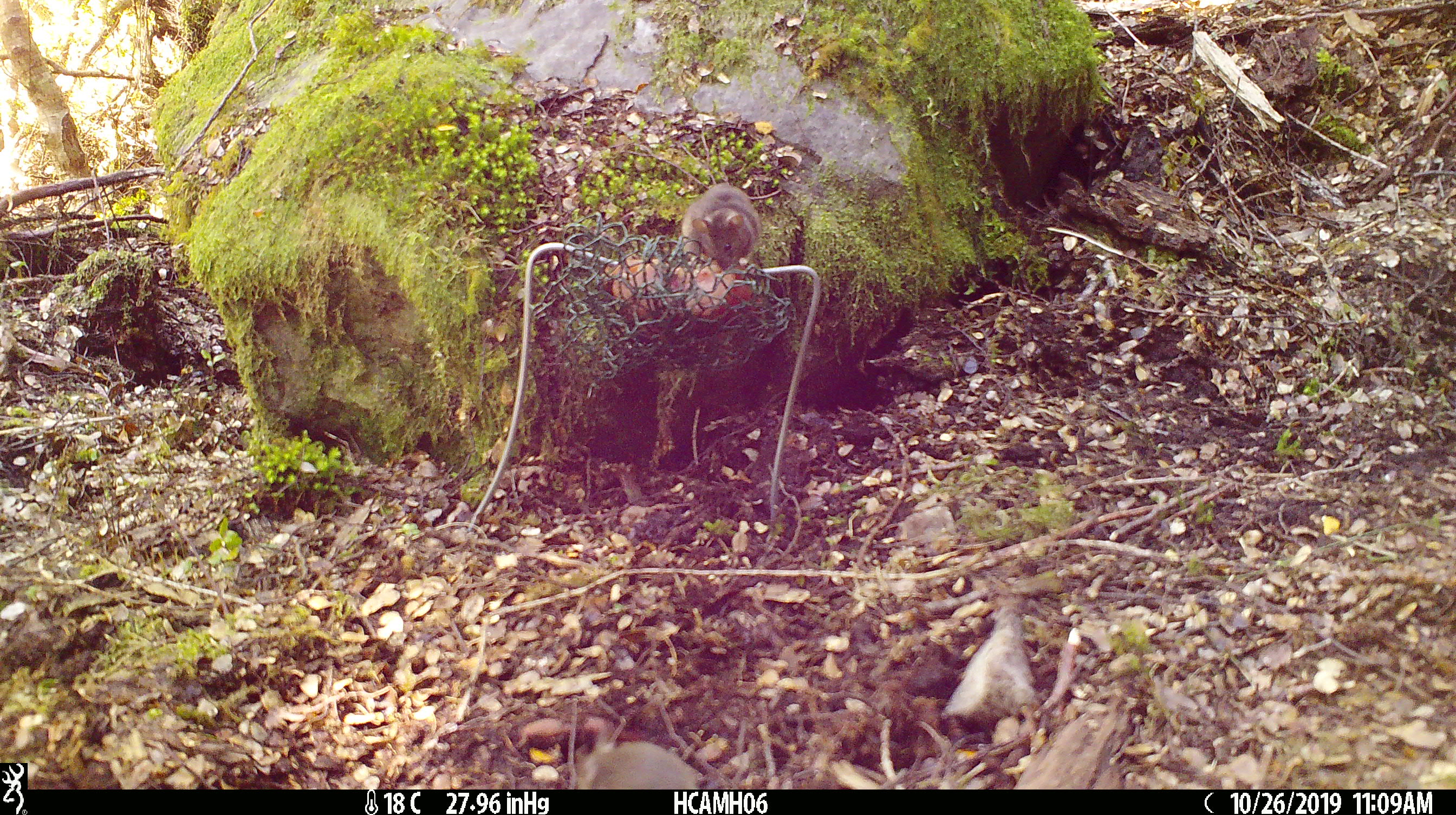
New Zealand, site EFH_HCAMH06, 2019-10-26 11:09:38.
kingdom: Animalia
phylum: Chordata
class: Mammalia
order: Rodentia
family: Muridae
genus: Mus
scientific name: Mus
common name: mouse